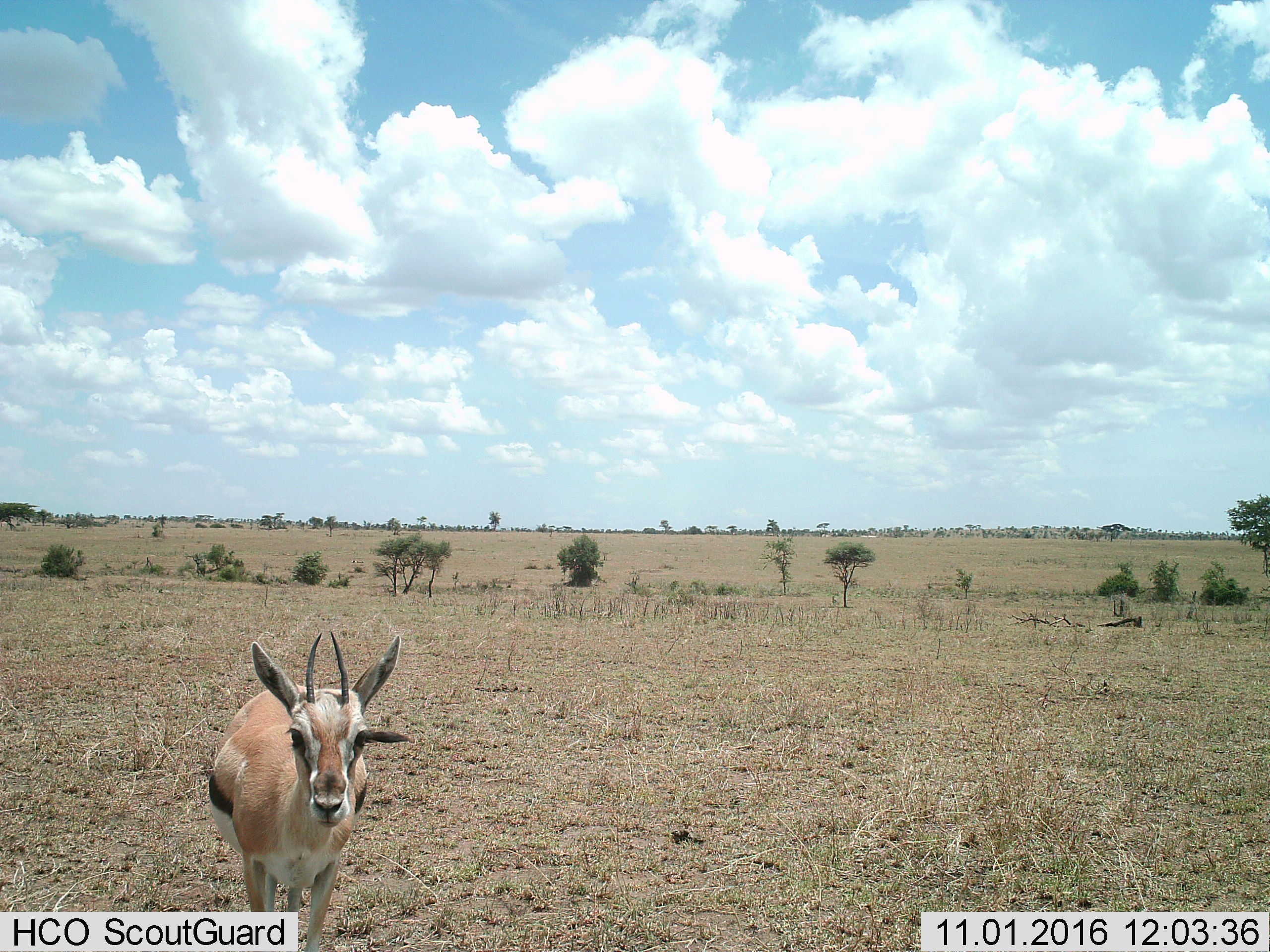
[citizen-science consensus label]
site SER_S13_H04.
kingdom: Animalia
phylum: Chordata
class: Mammalia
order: Artiodactyla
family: Bovidae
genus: Eudorcas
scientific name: Eudorcas thomsonii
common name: thomson's gazelle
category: gazellethomsons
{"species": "gazellethomsons (thomson's gazelle) (Eudorcas thomsonii)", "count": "1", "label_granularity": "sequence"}